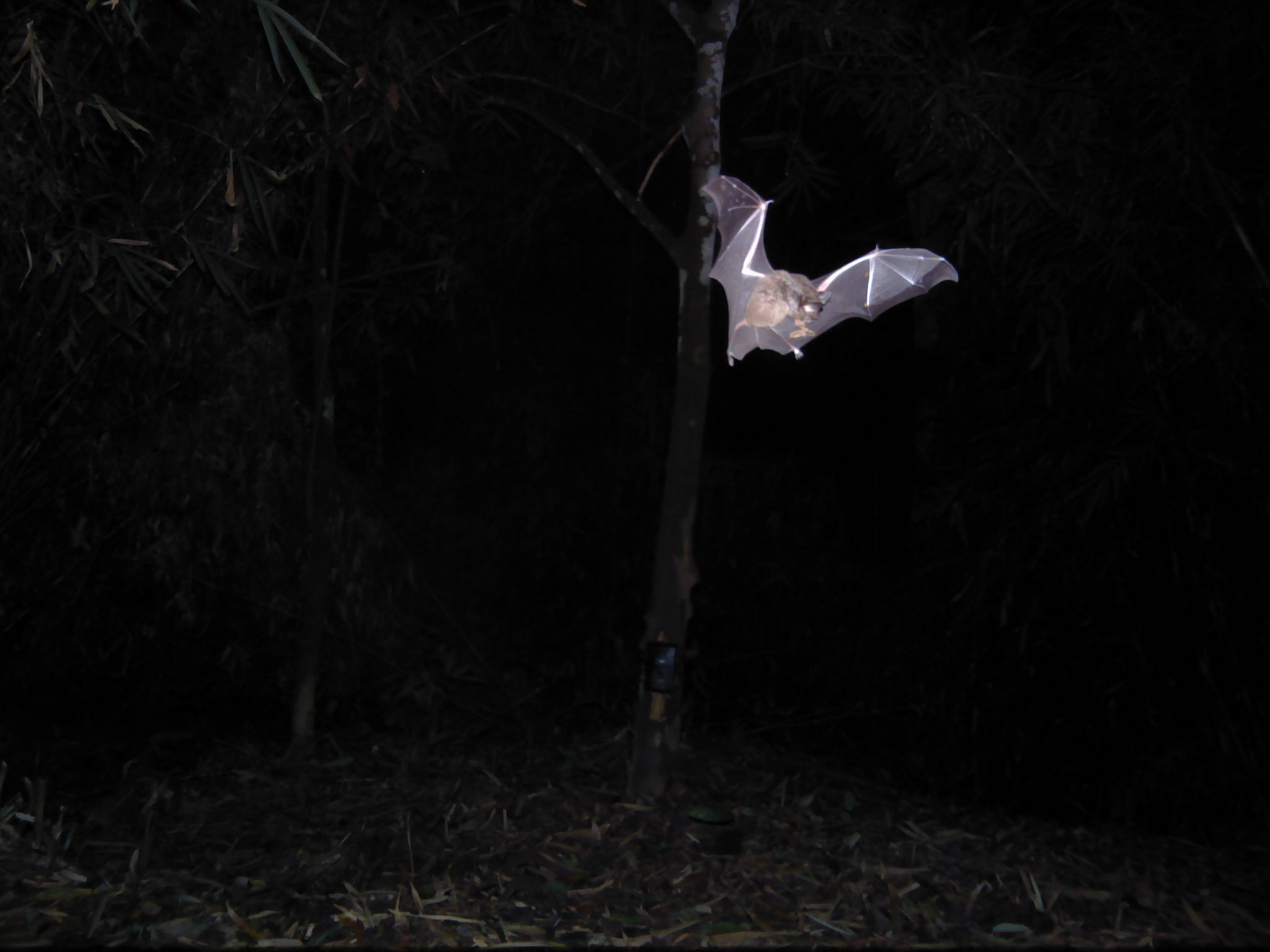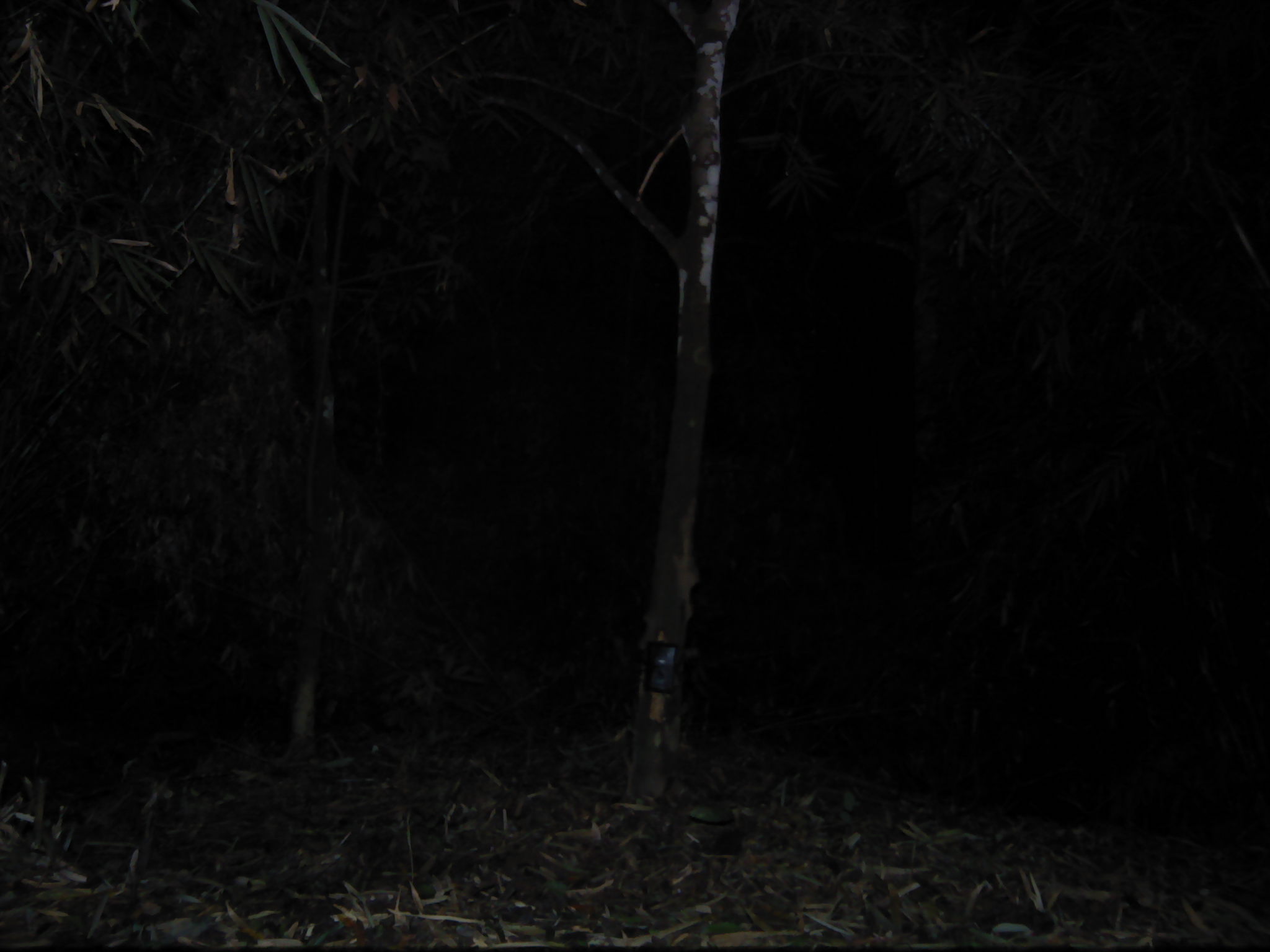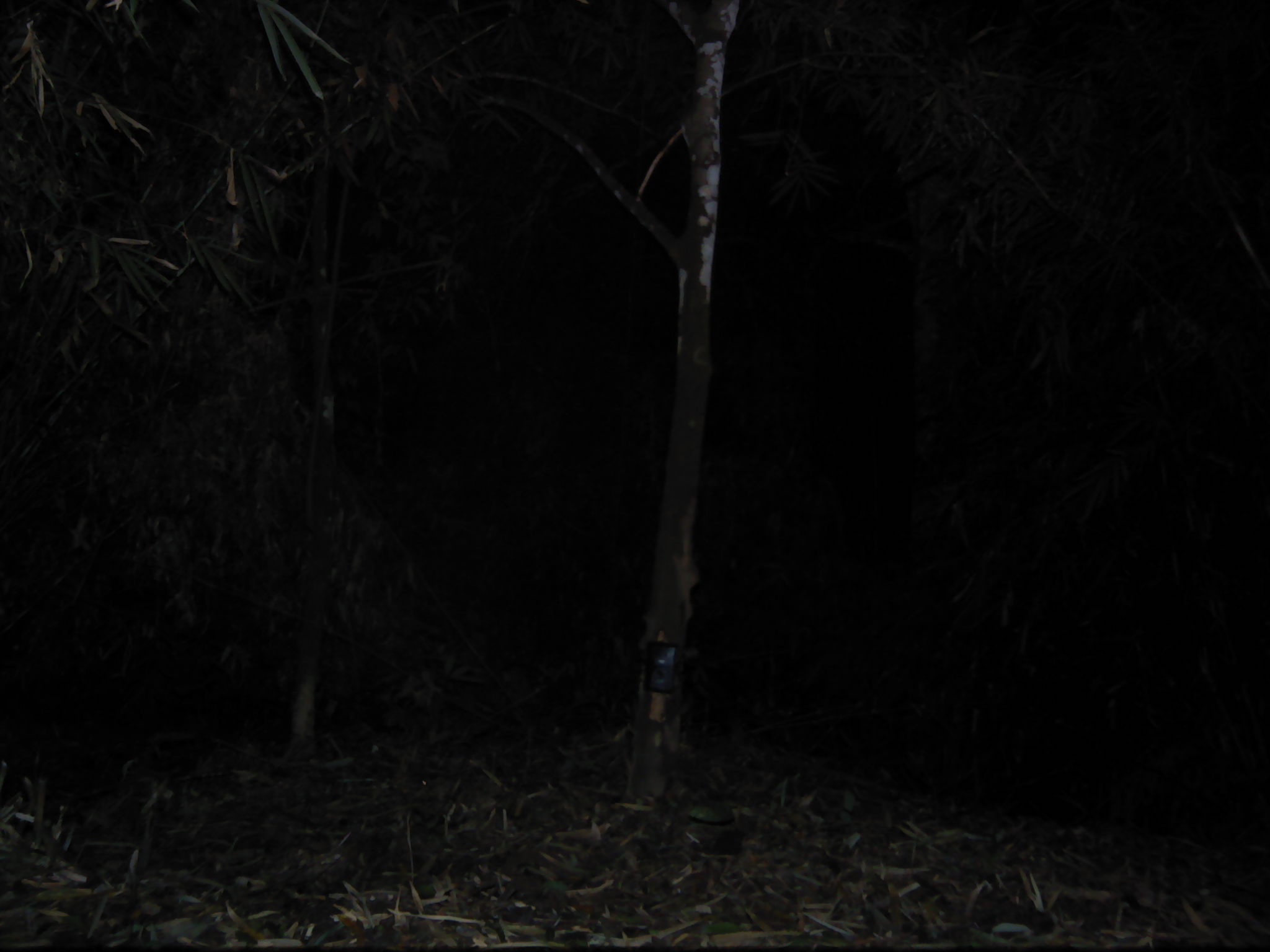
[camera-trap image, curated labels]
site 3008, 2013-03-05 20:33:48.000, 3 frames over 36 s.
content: unidentified animal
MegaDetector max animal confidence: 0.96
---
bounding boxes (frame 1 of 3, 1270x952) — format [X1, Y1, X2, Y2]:
unknown: [699, 173, 959, 366]